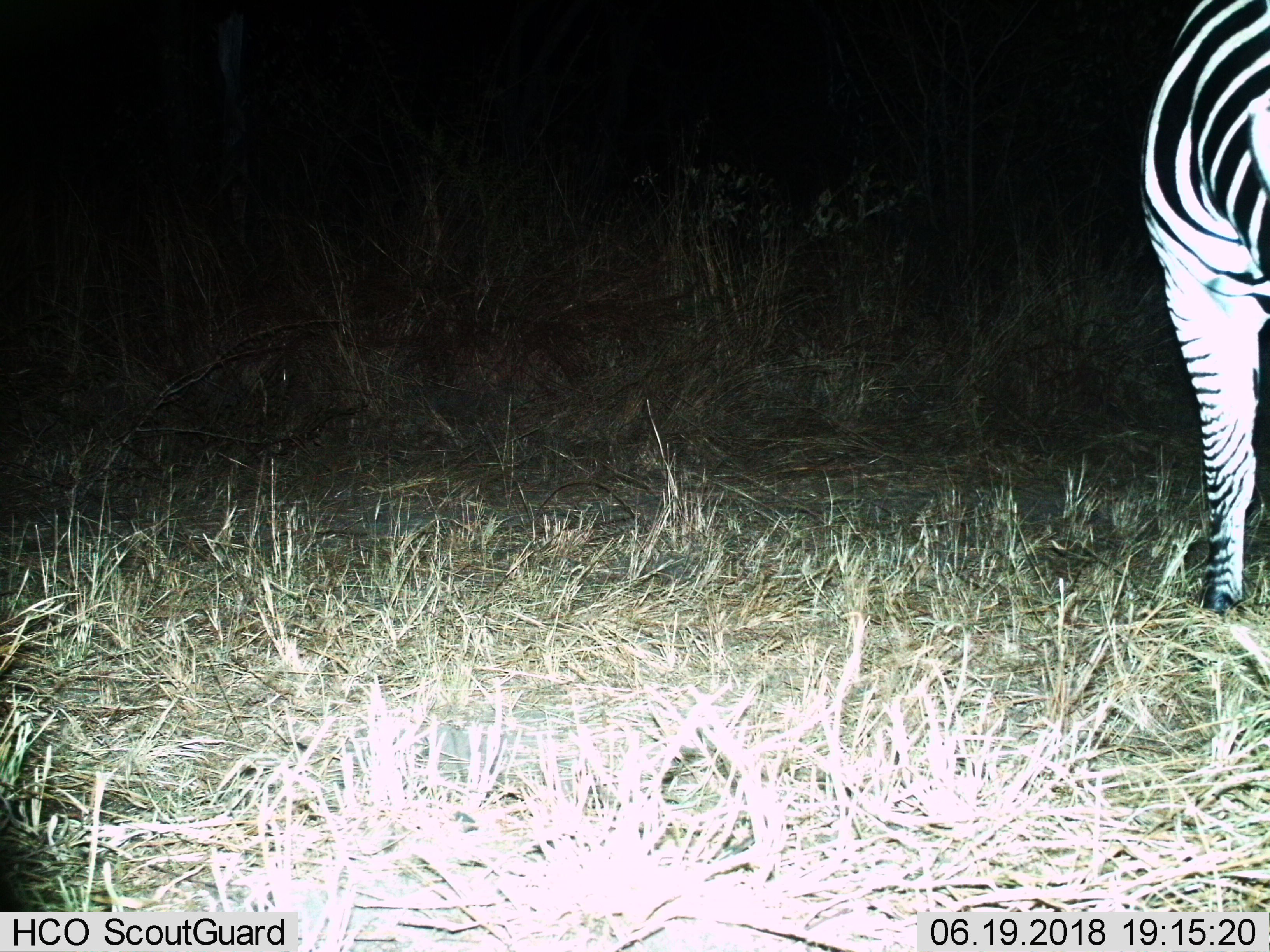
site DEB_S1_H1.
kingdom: Animalia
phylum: Chordata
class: Mammalia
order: Perissodactyla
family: Equidae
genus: Equus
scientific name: Equus quagga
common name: plains zebra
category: zebraplains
Zebraplains (plains zebra) (Equus quagga), count 1. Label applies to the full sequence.